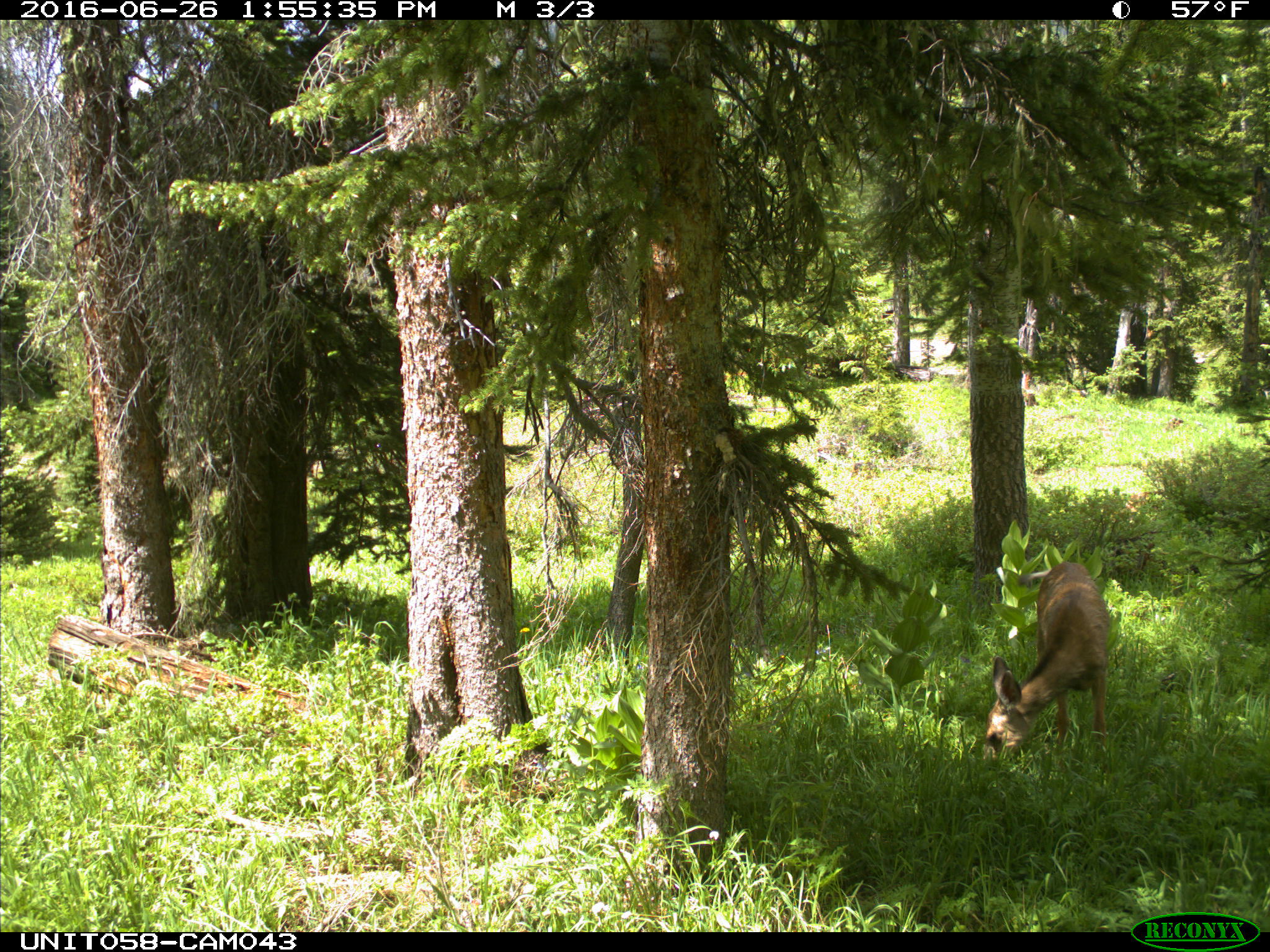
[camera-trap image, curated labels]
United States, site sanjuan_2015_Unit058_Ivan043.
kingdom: Animalia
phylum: Chordata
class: Mammalia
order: Artiodactyla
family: Cervidae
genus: Odocoileus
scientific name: Odocoileus hemionus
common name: mule deer